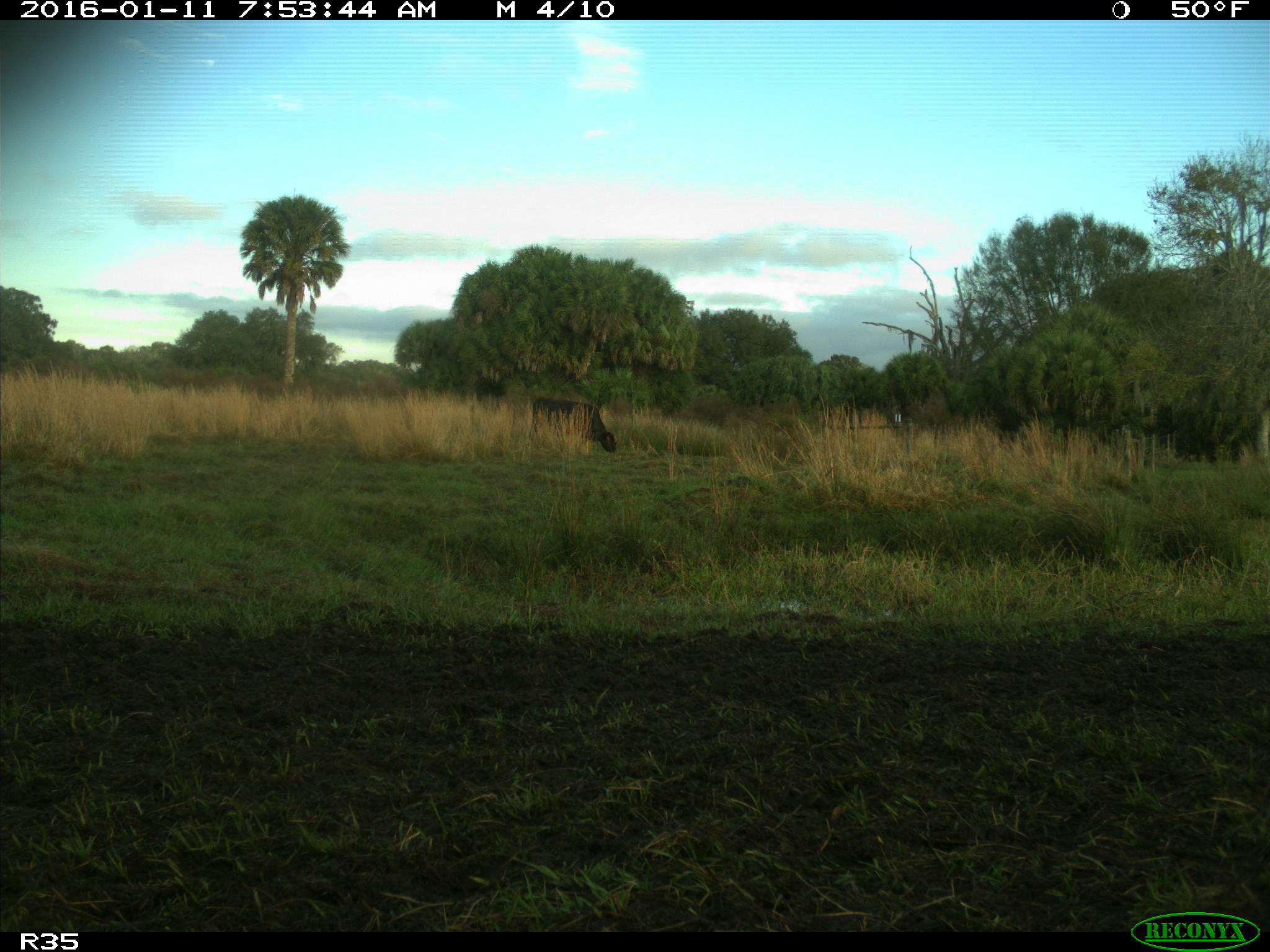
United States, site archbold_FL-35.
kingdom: Animalia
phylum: Chordata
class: Mammalia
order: Artiodactyla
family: Bovidae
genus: Bos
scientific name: Bos taurus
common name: domestic cow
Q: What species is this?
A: Bos taurus (domestic cow).